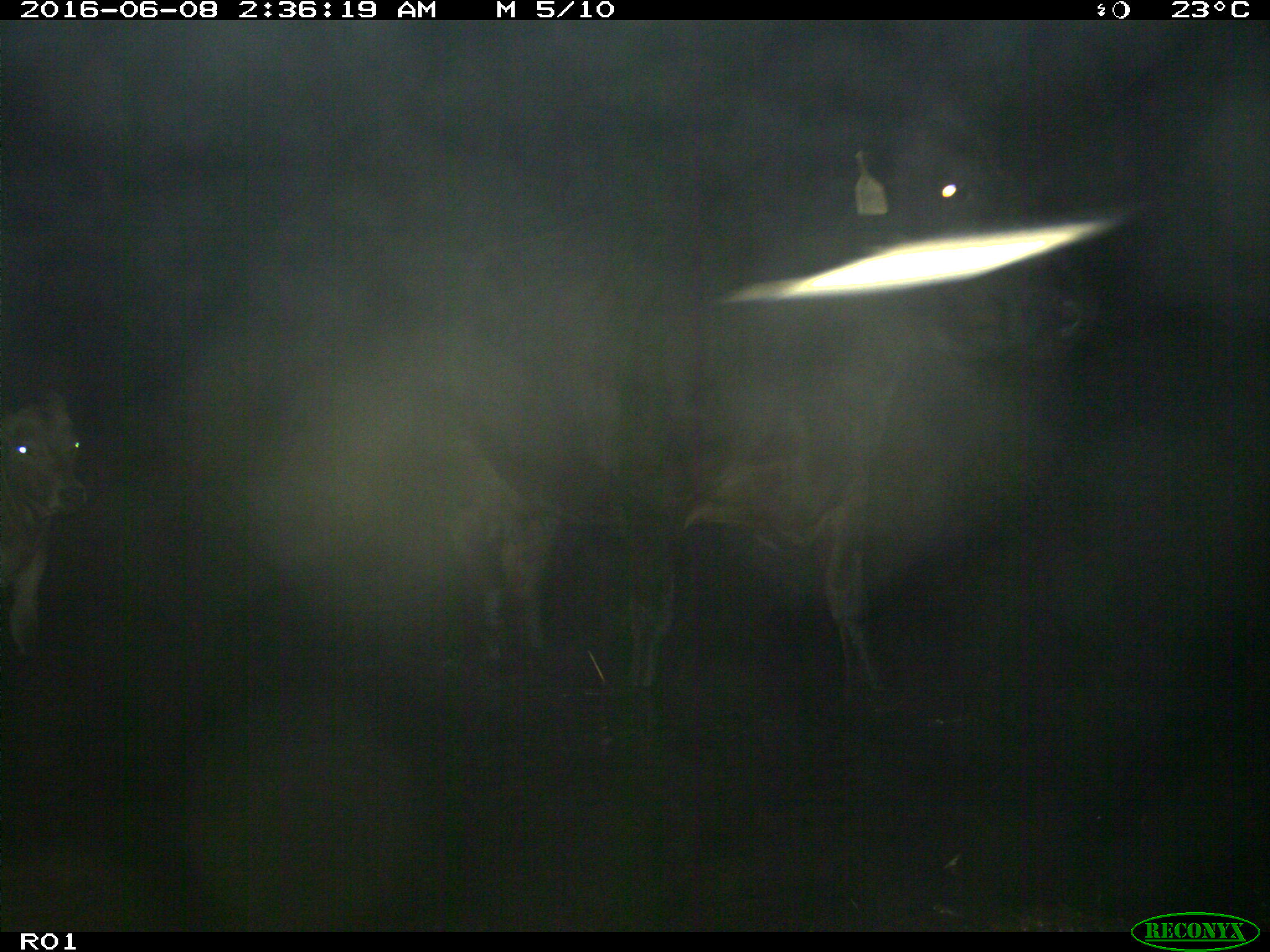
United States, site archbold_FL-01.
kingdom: Animalia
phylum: Chordata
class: Mammalia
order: Artiodactyla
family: Bovidae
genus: Bos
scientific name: Bos taurus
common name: domestic cow